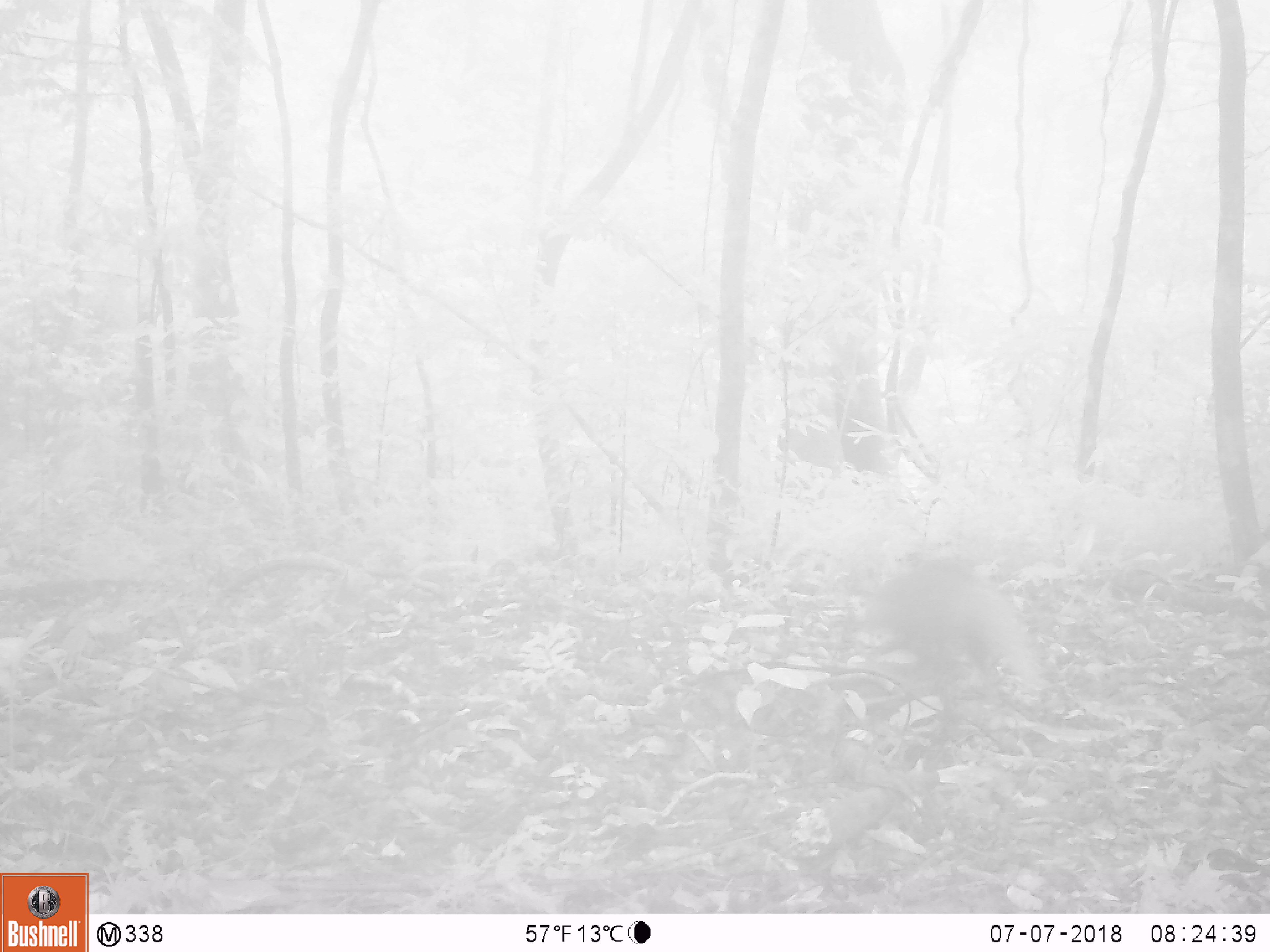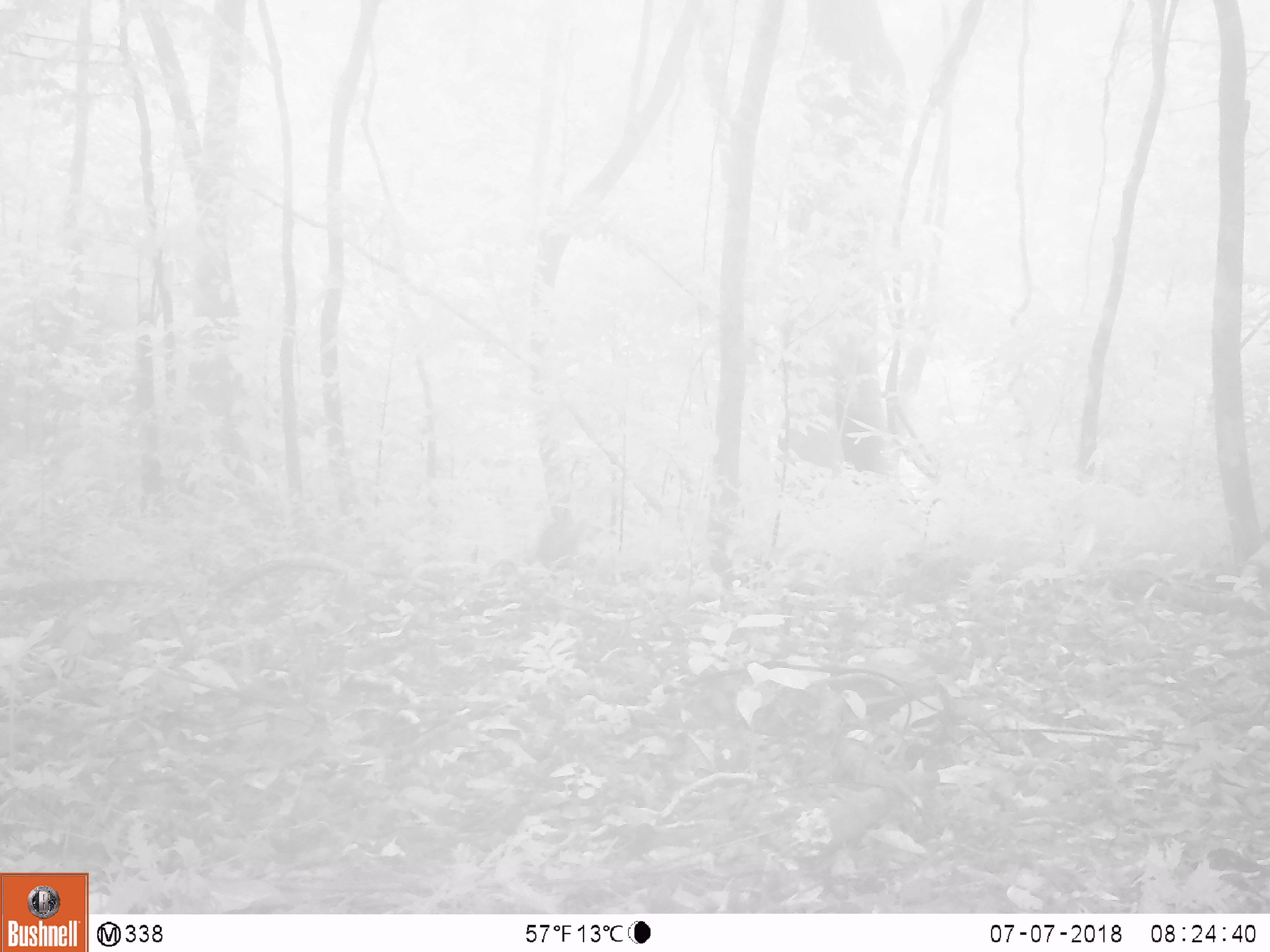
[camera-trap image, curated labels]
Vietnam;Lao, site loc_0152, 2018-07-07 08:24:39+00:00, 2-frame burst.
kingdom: Animalia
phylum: Chordata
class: Mammalia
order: Carnivora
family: Herpestidae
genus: Urva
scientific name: Urva urva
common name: crab-eating mongoose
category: crab eating mongoose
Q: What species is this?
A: Crab eating mongoose (crab-eating mongoose) (Urva urva).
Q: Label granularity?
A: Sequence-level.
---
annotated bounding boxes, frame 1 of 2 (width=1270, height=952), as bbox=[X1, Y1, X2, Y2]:
crab eating mongoose: bbox=[854, 553, 1057, 728]